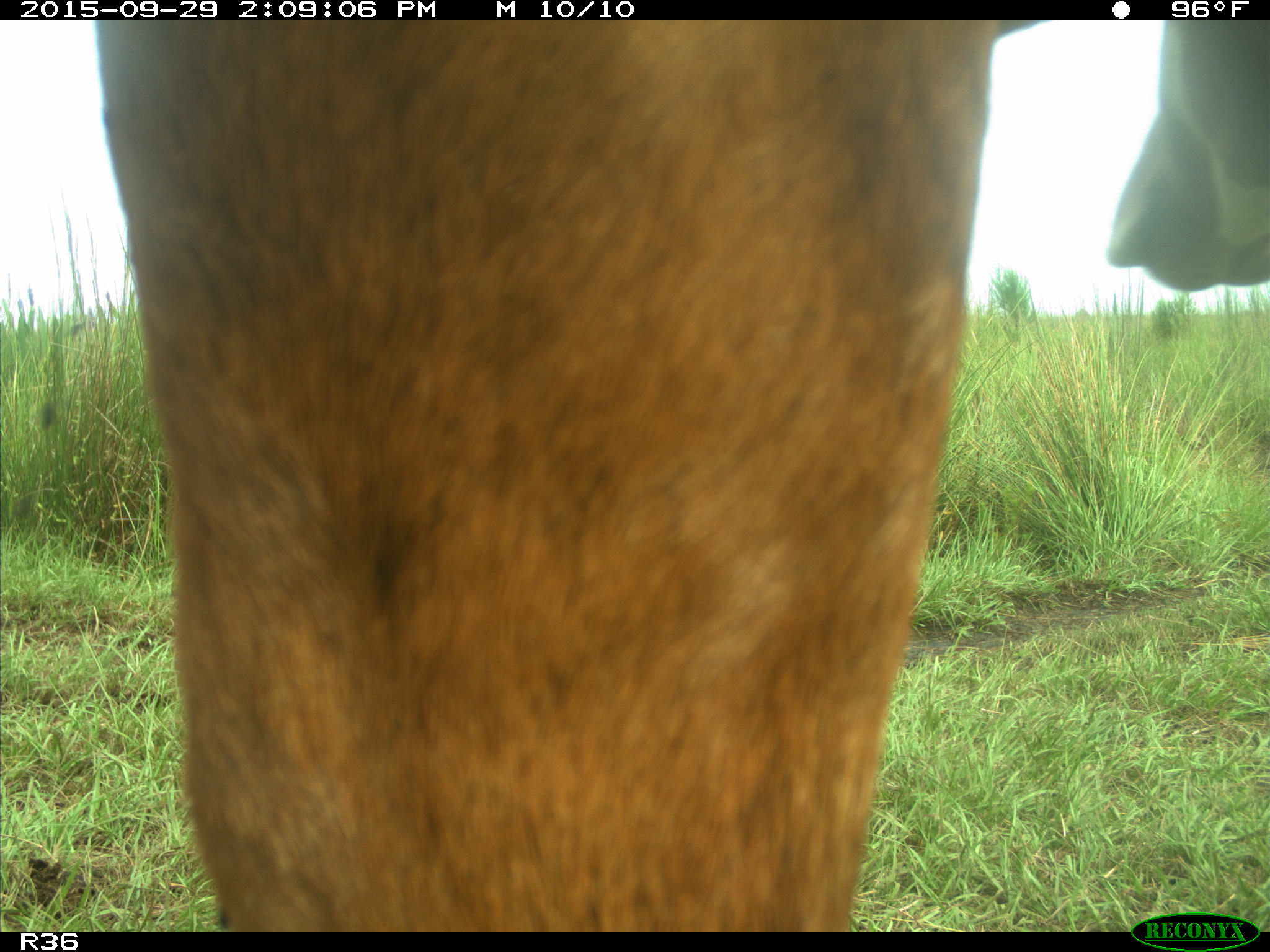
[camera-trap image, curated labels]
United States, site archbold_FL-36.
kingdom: Animalia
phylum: Chordata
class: Mammalia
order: Artiodactyla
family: Bovidae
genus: Bos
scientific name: Bos taurus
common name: domestic cow